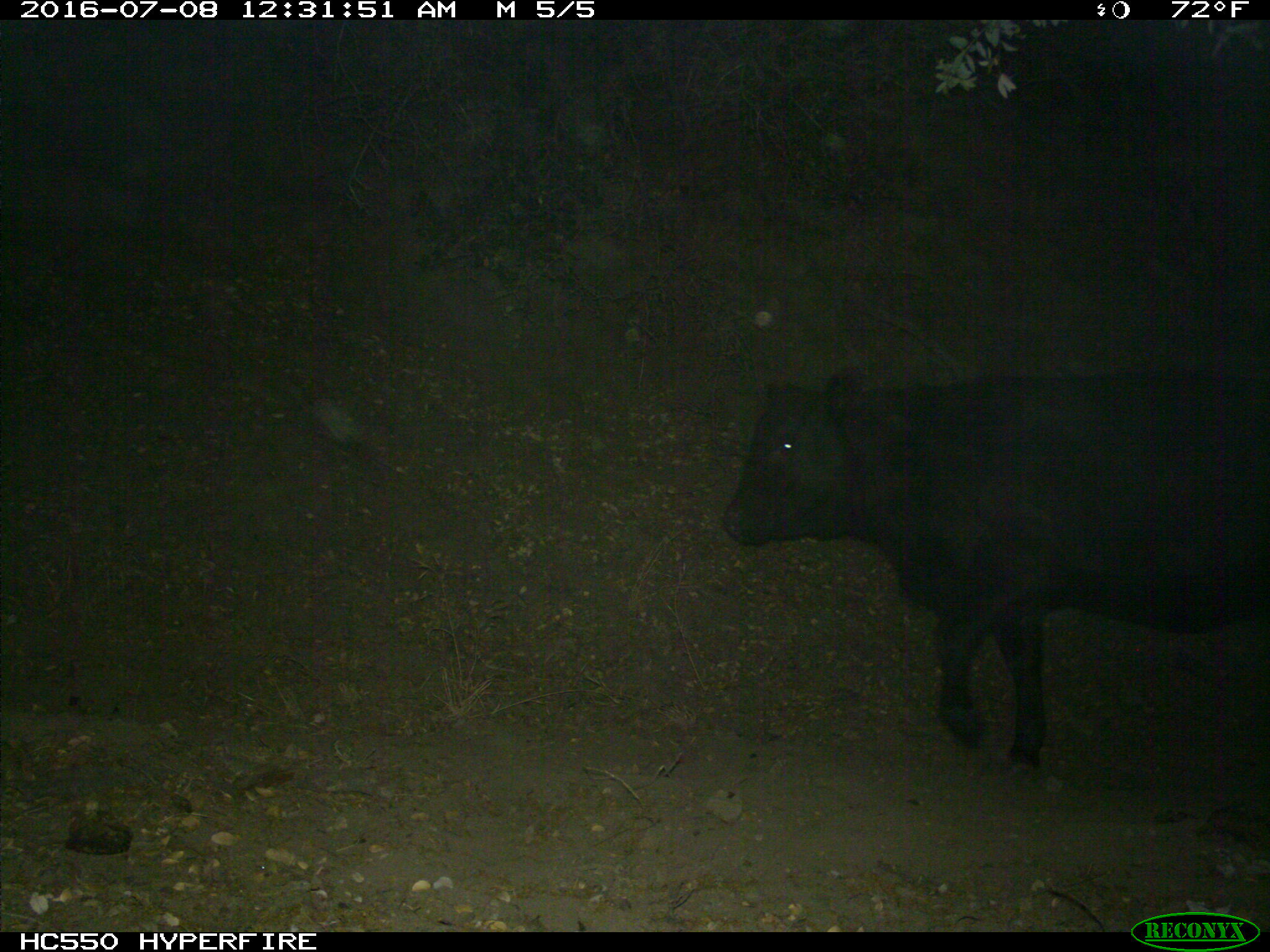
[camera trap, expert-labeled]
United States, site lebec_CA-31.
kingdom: Animalia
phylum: Chordata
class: Mammalia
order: Artiodactyla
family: Bovidae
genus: Bos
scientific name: Bos taurus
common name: domestic cow